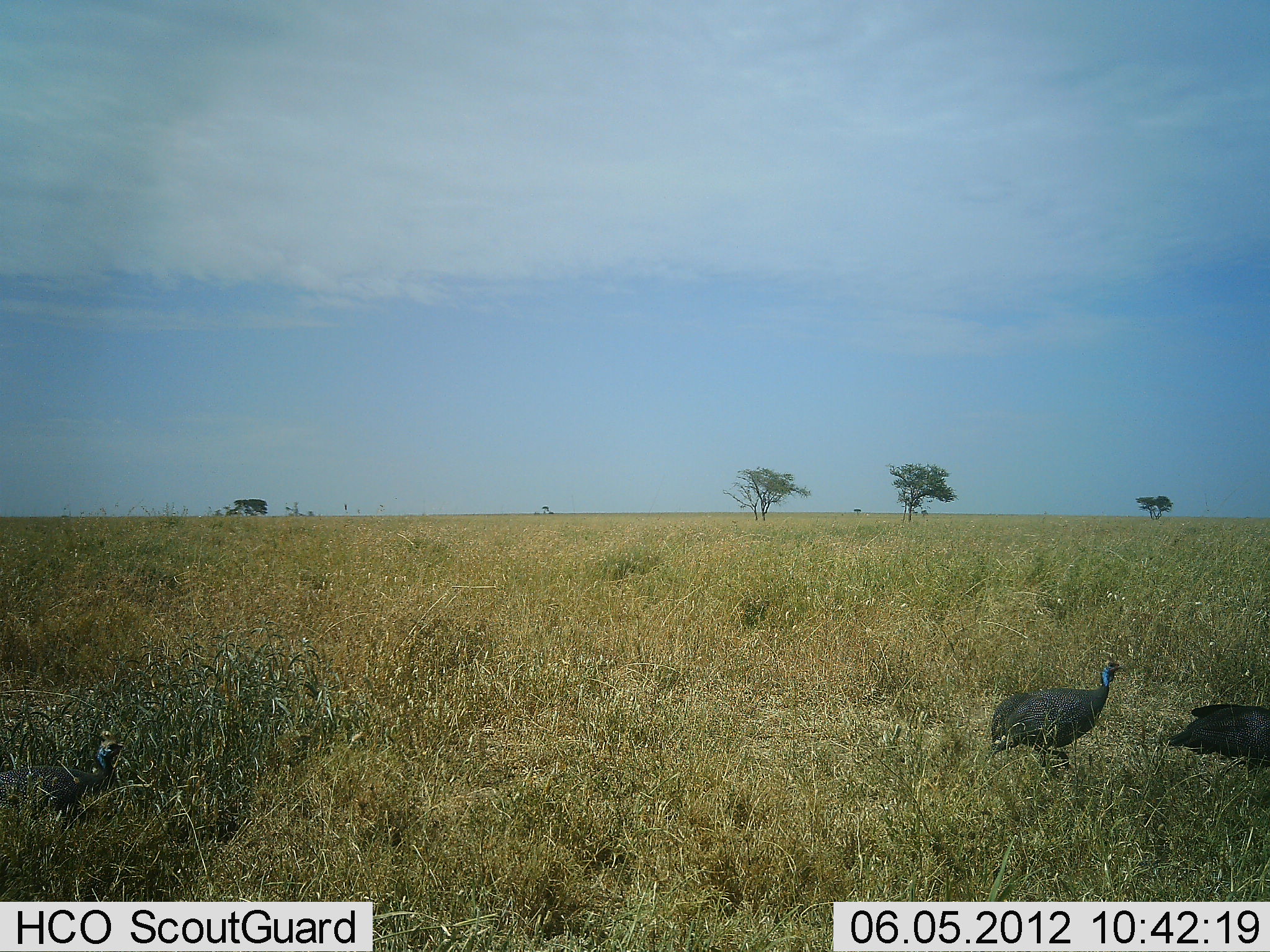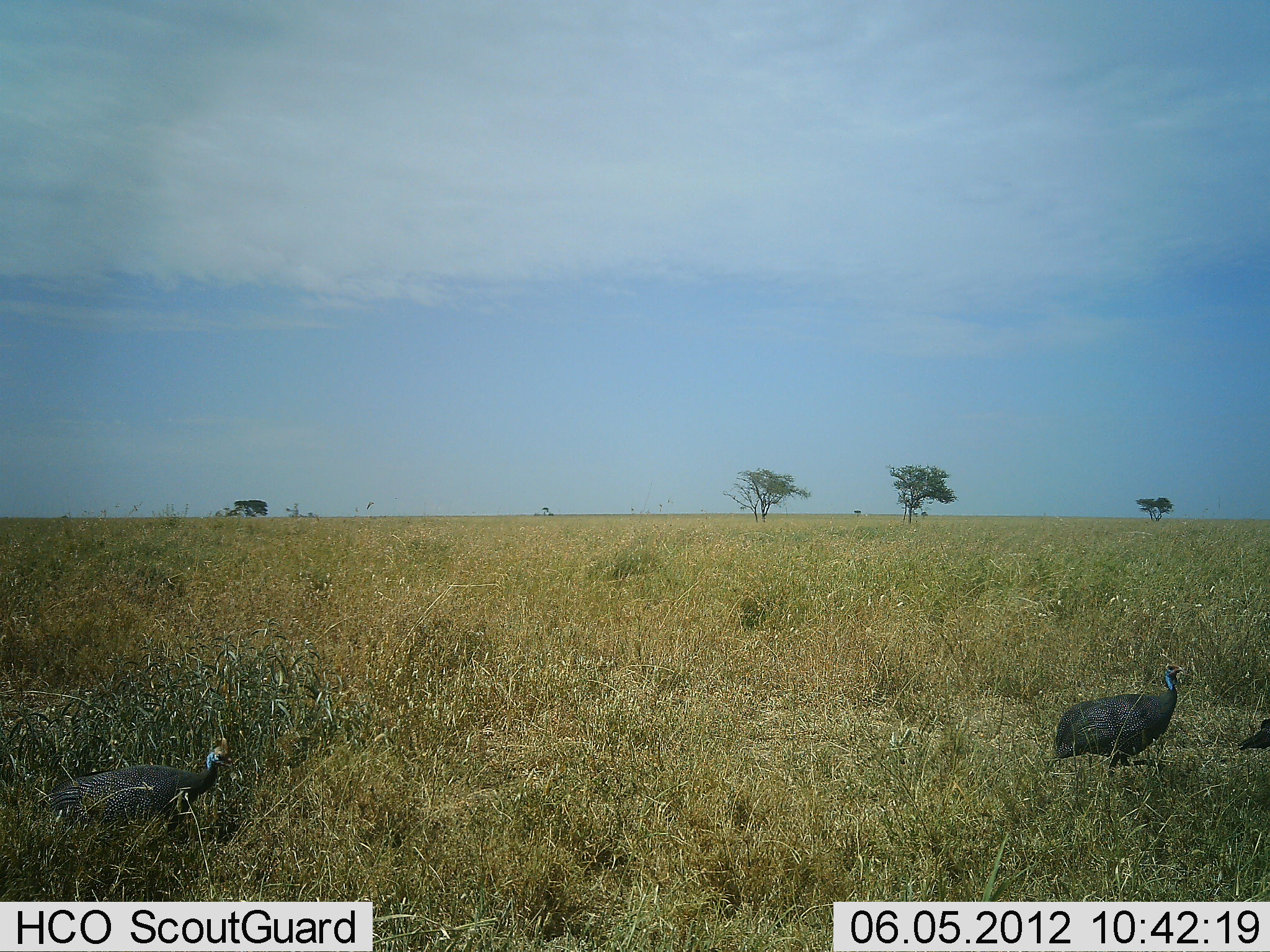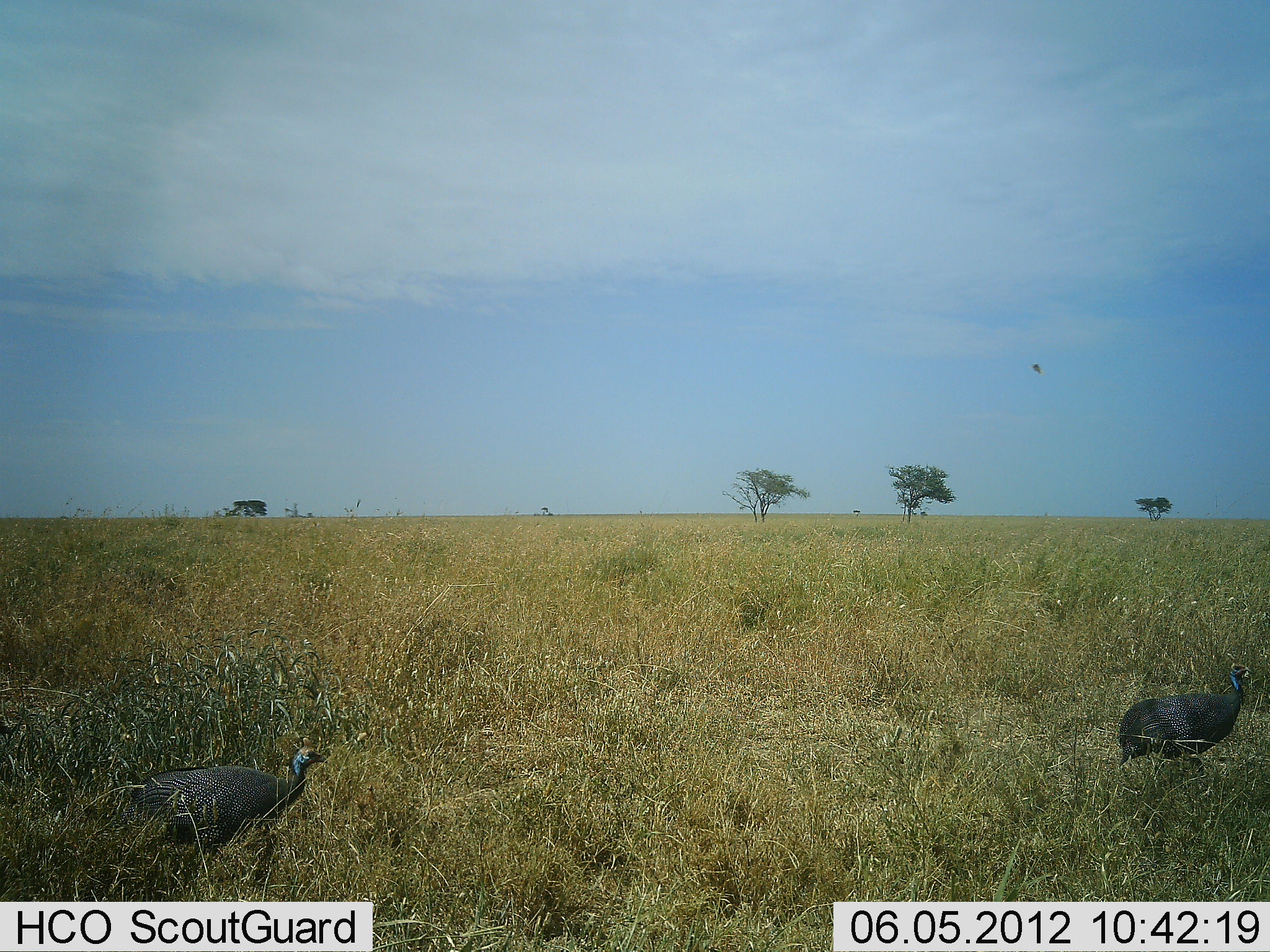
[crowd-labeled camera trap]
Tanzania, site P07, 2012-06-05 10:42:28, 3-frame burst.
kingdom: Animalia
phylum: Chordata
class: Aves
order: Galliformes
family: Numididae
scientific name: Numididae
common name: guinea fowl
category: guineafowl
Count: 3.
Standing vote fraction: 0%.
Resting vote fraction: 6%.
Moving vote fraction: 94%.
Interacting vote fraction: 0%.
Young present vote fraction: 0%.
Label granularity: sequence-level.